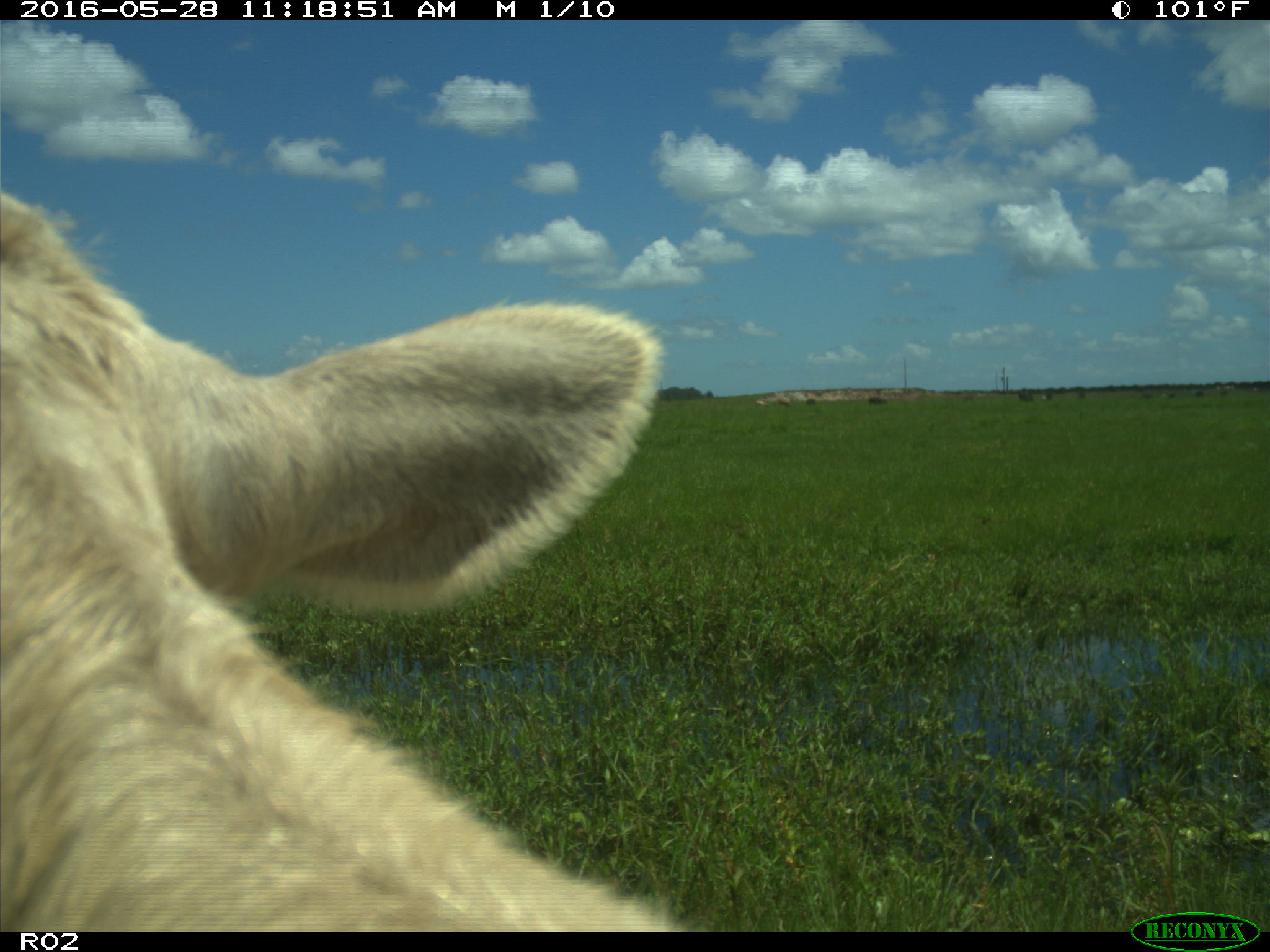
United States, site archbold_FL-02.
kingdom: Animalia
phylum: Chordata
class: Mammalia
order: Artiodactyla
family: Bovidae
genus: Bos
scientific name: Bos taurus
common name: domestic cow